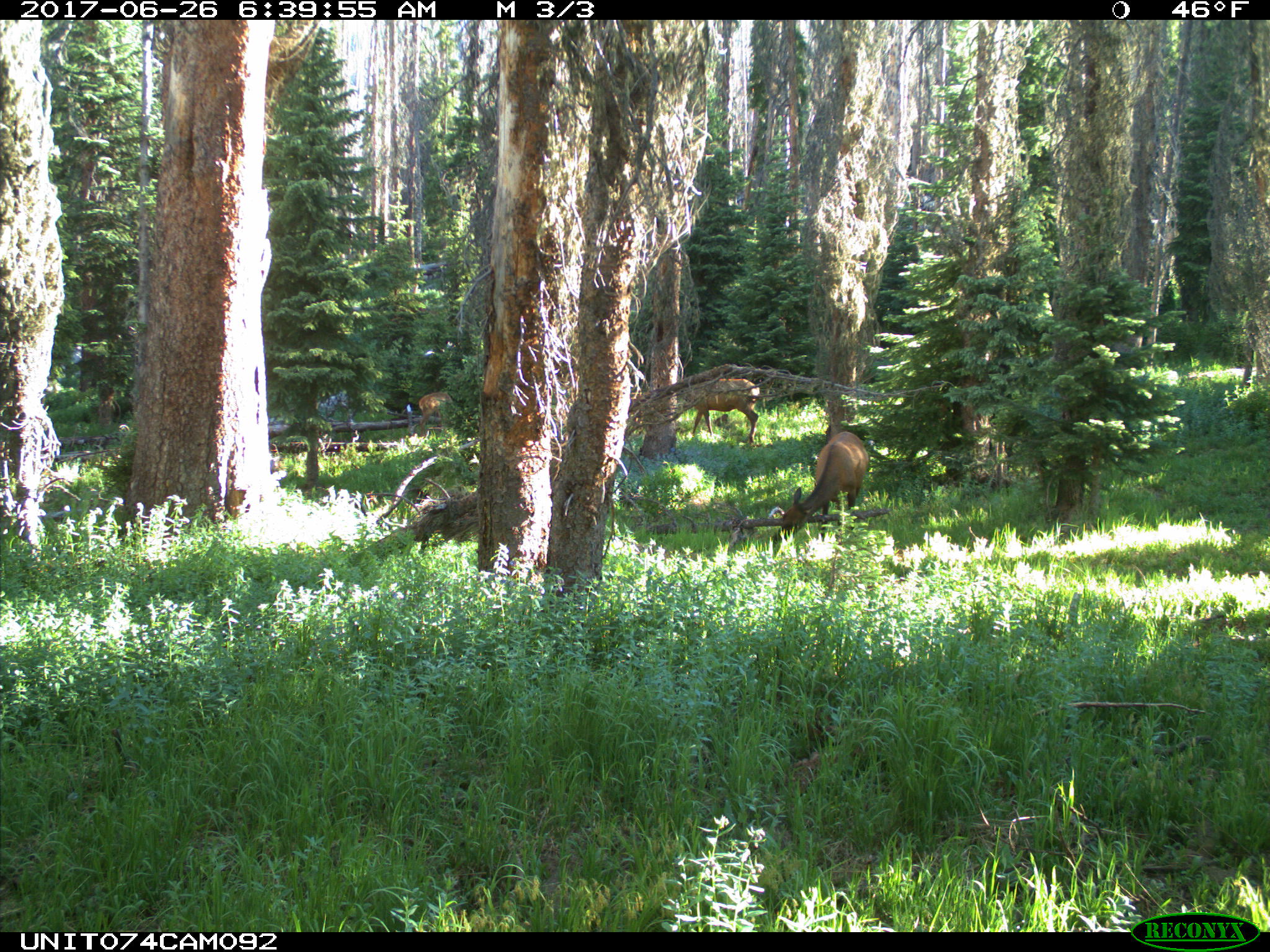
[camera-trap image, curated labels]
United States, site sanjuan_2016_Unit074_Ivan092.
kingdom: Animalia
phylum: Chordata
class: Mammalia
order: Artiodactyla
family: Cervidae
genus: Cervus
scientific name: Cervus elaphus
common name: red deer